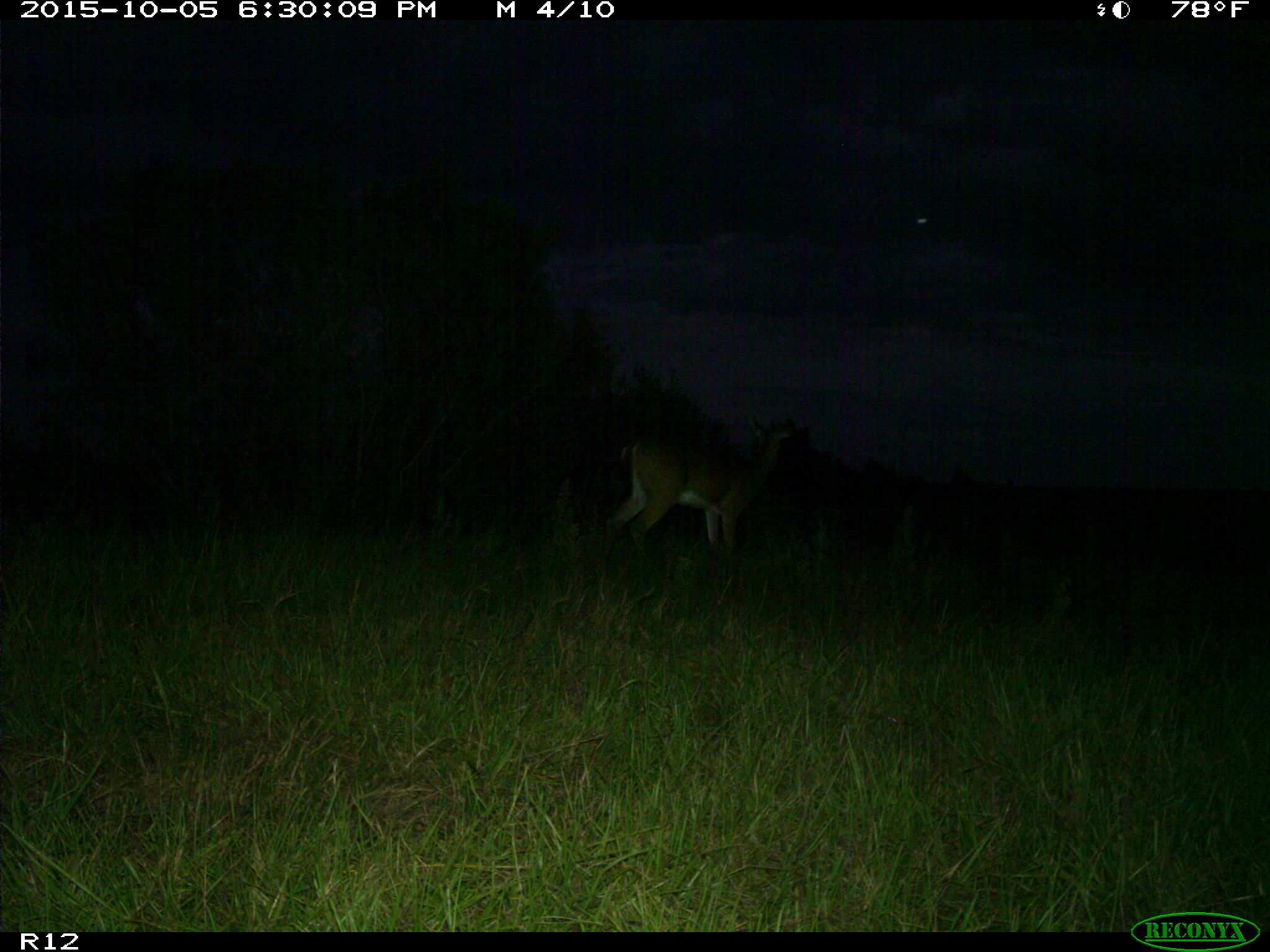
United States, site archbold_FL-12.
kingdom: Animalia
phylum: Chordata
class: Mammalia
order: Artiodactyla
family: Cervidae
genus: Odocoileus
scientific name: Odocoileus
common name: deer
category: unidentified deer